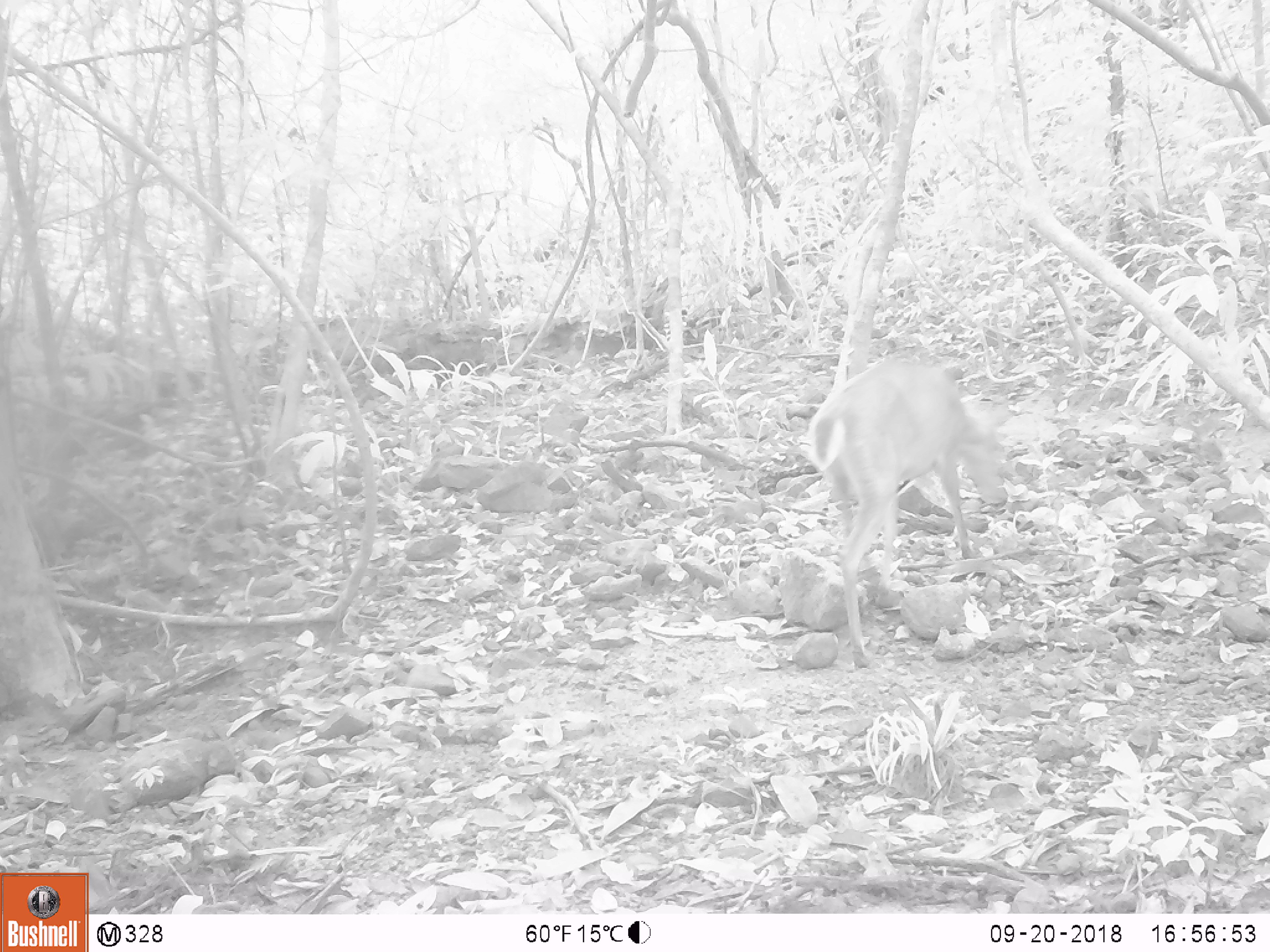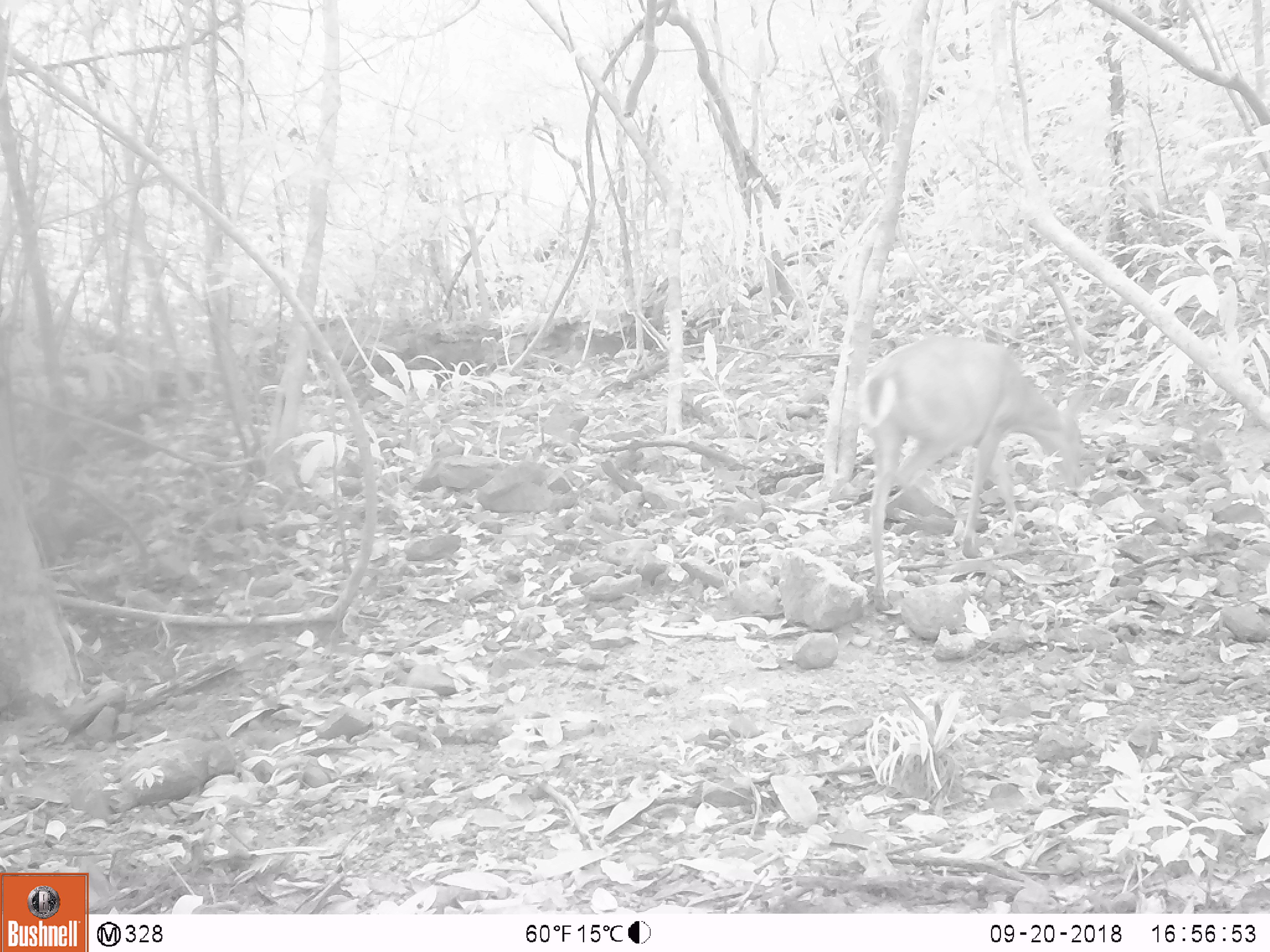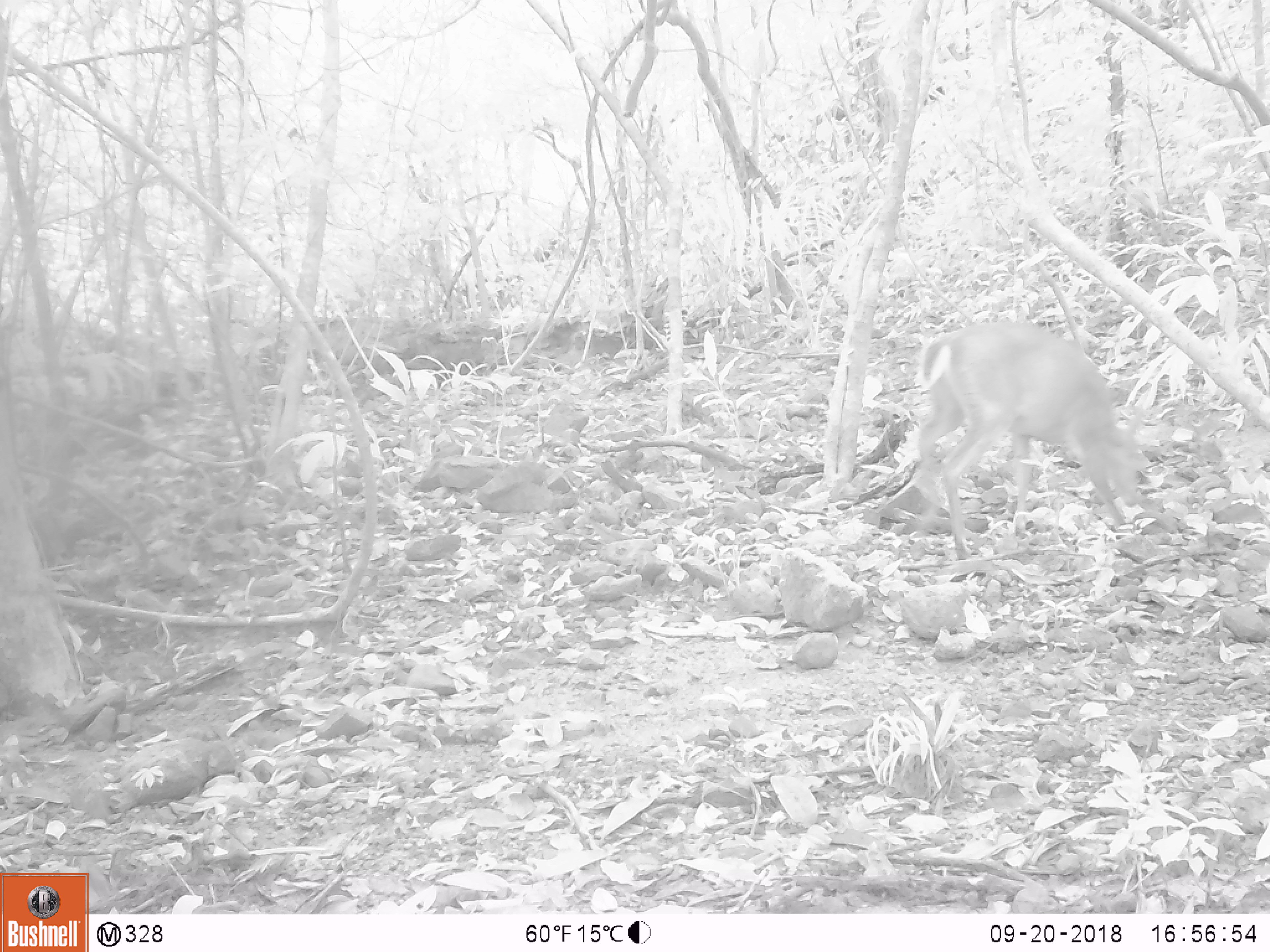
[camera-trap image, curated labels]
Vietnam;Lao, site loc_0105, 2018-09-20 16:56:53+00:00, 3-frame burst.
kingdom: Animalia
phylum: Chordata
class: Mammalia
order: Artiodactyla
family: Cervidae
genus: Muntiacus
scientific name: Muntiacus vuquangensis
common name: large-antlered muntjac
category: large antlered muntjac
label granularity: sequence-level